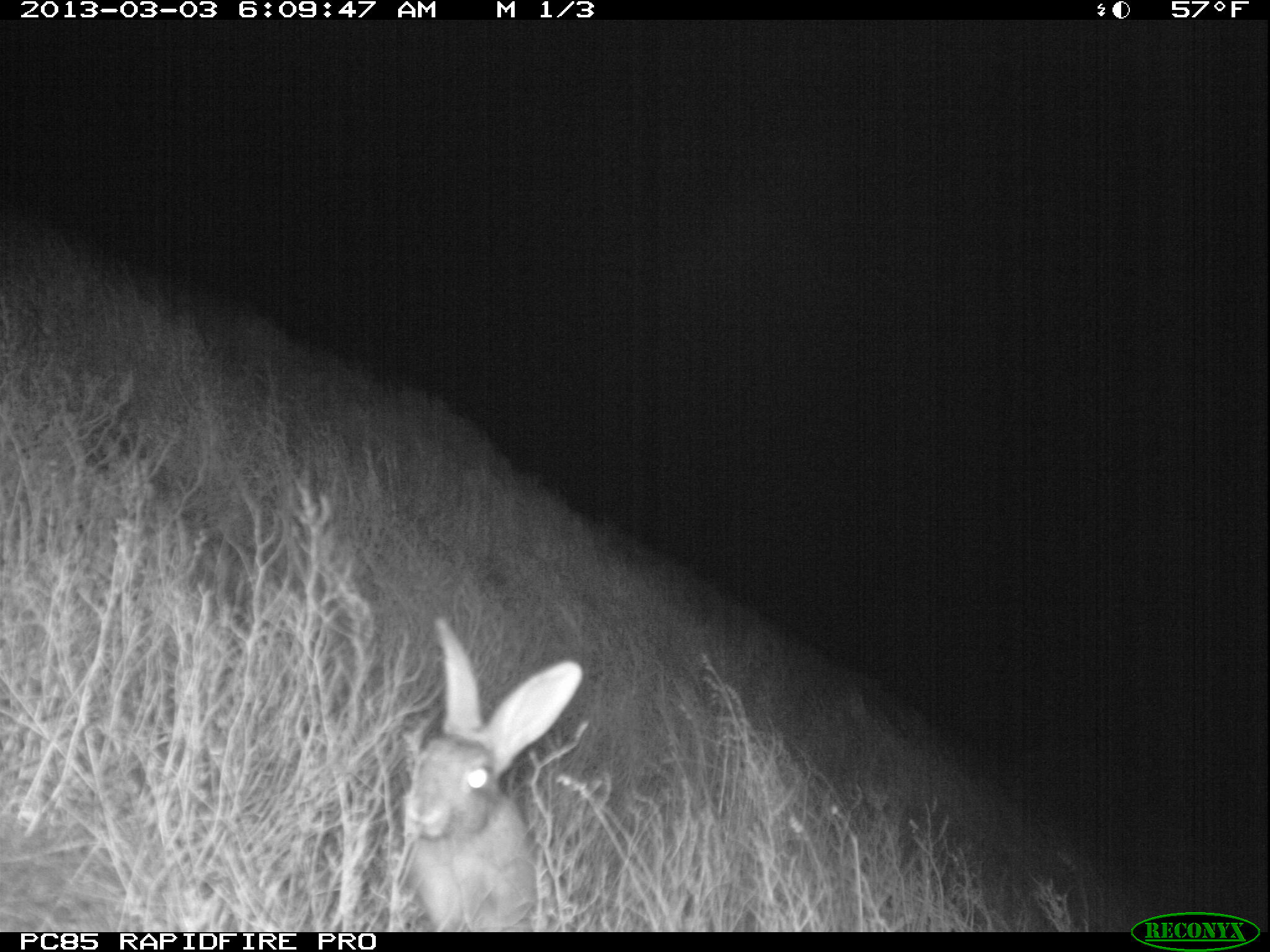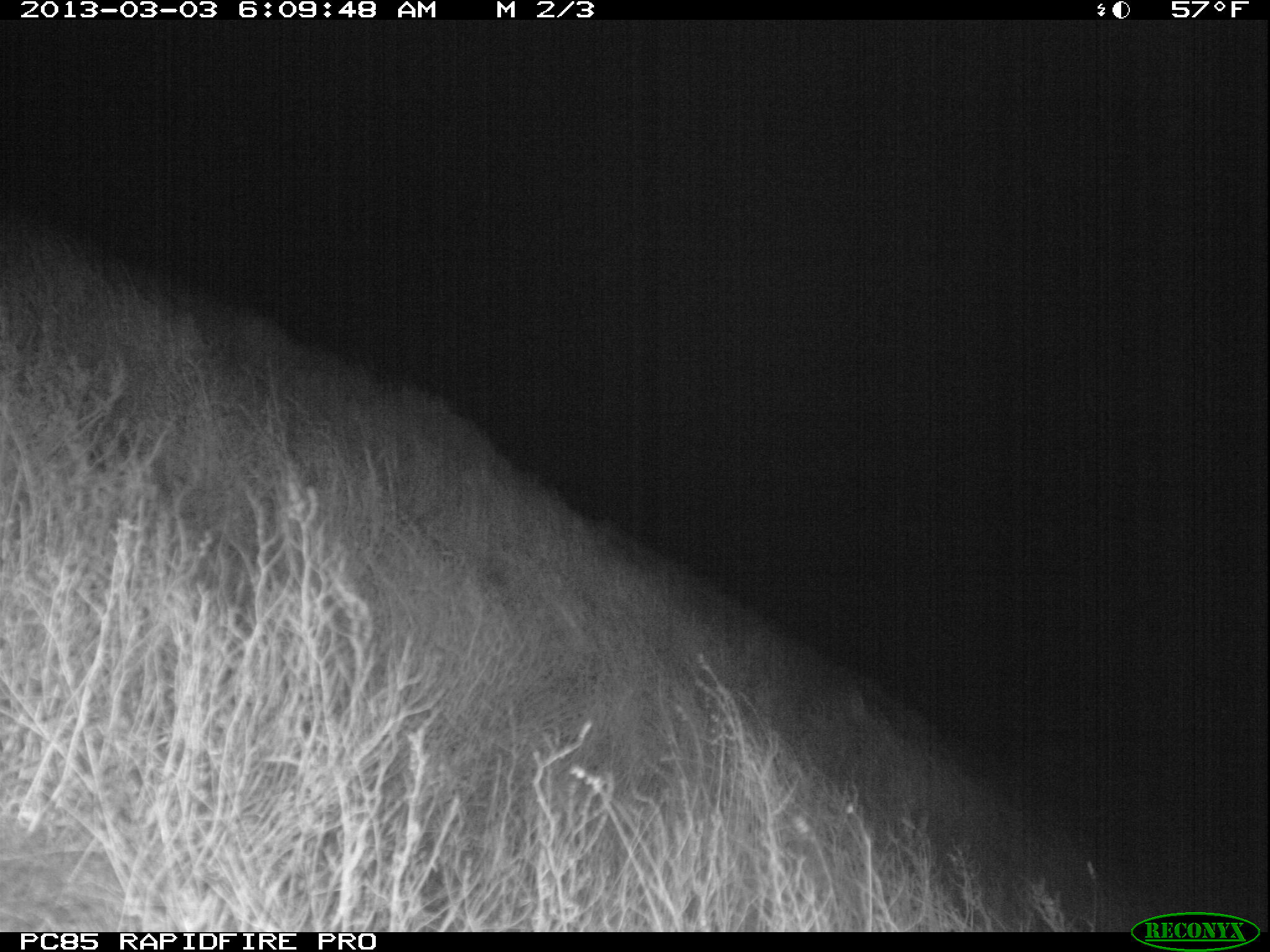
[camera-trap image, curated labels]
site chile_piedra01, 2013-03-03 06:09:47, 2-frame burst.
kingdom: Animalia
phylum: Chordata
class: Mammalia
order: Lagomorpha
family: Leporidae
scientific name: Leporidae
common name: rabbits and hares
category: rabbit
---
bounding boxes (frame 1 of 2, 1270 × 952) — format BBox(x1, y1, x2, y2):
rabbit: BBox(393, 621, 585, 930)